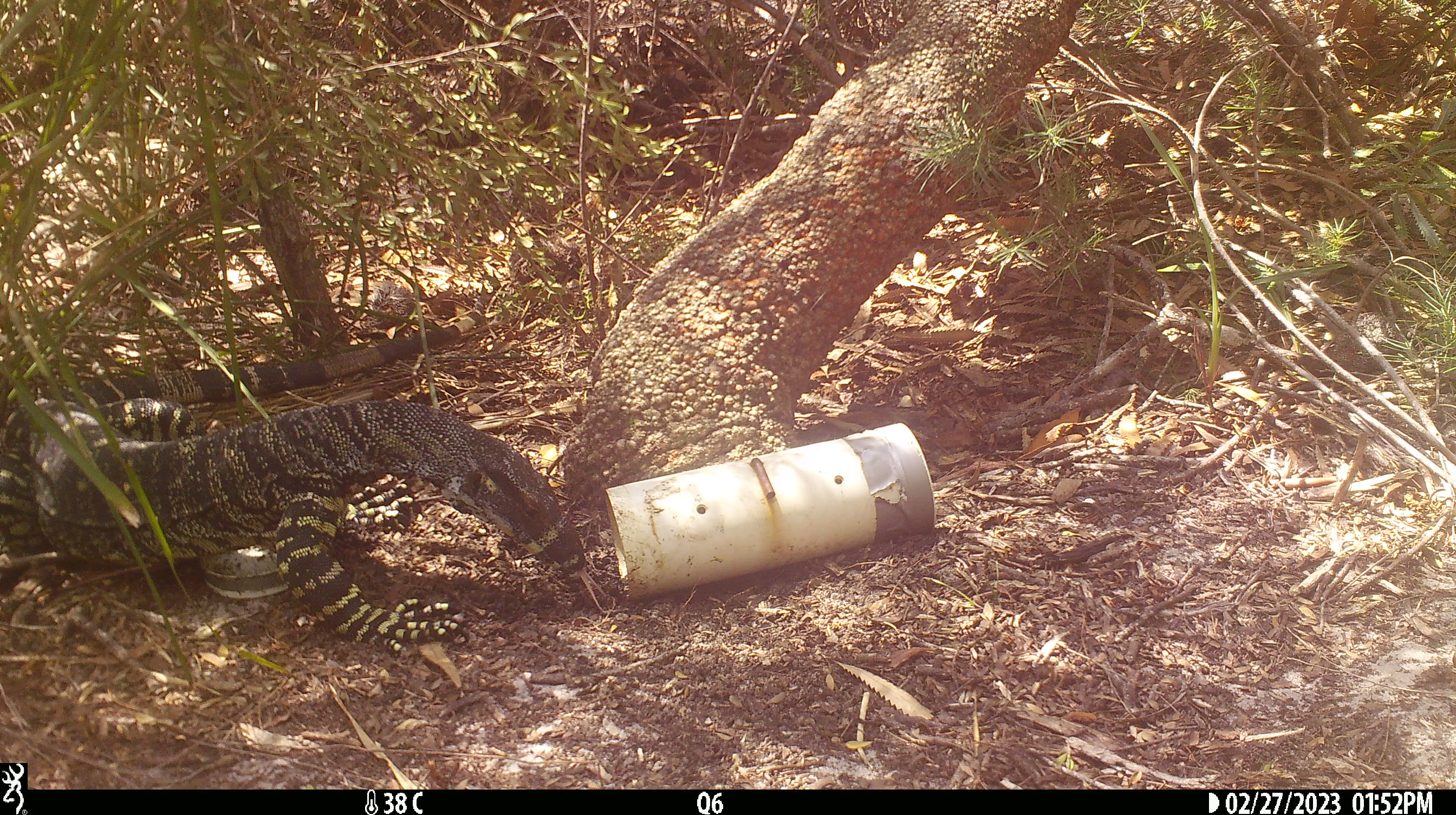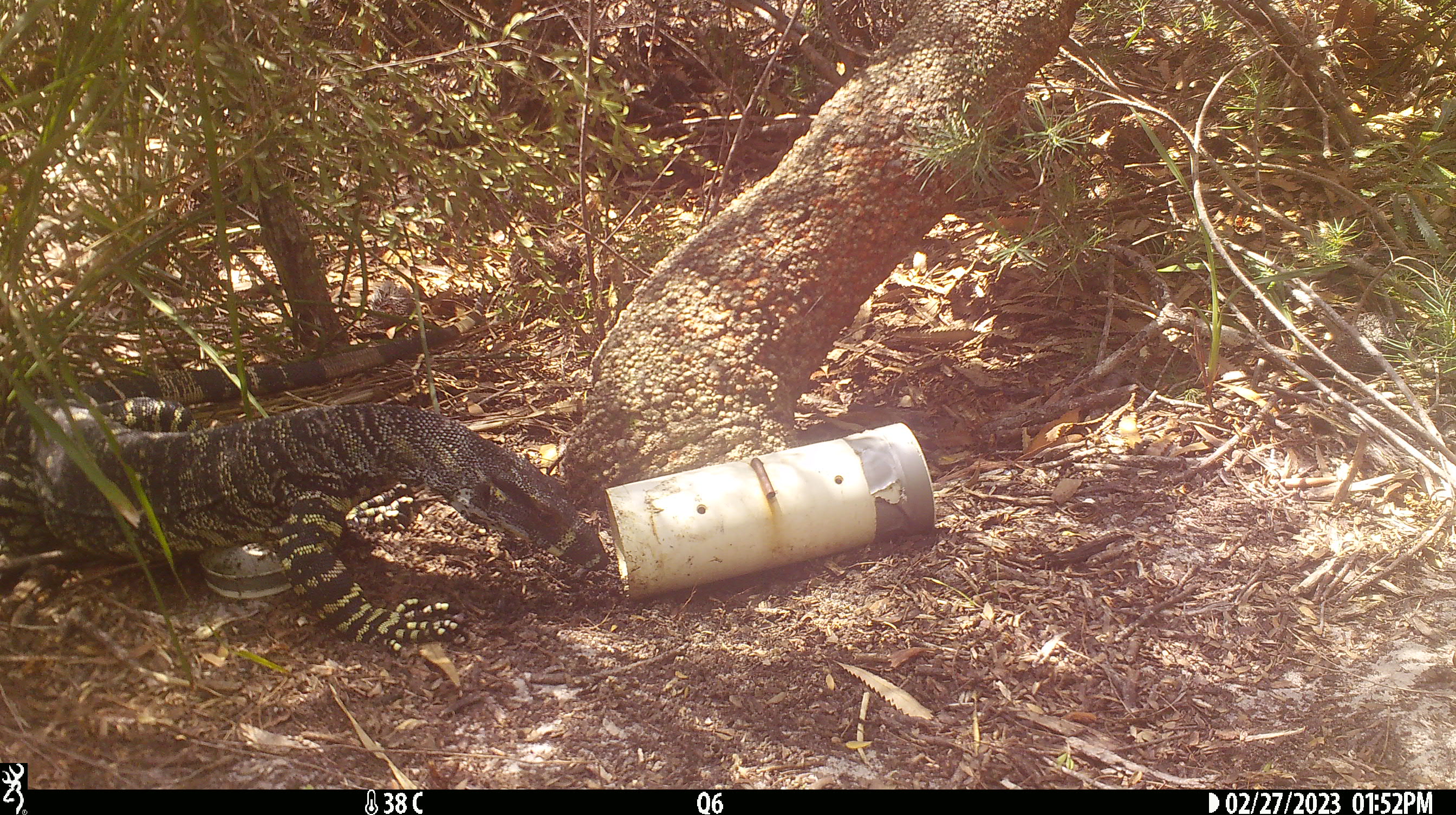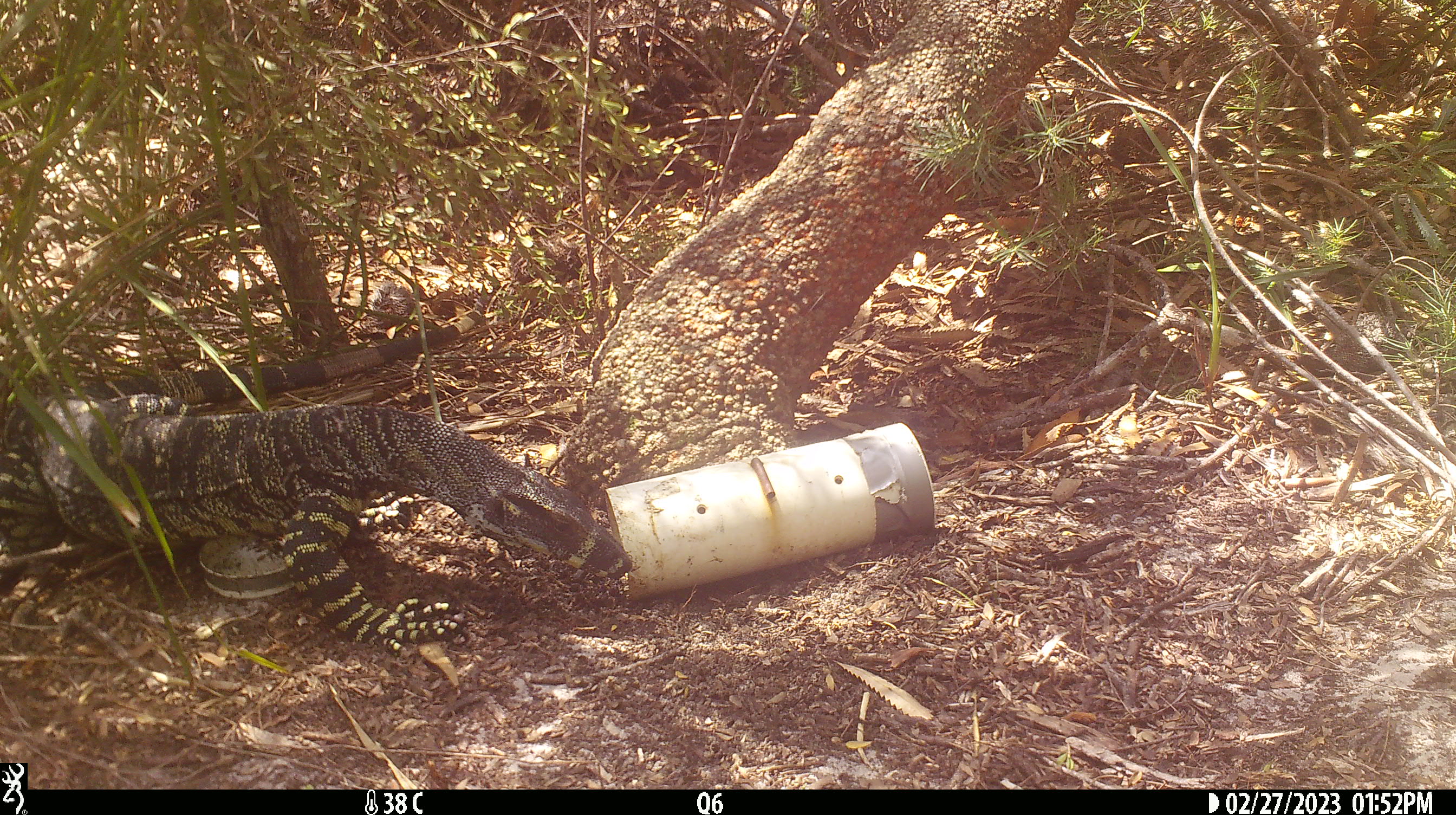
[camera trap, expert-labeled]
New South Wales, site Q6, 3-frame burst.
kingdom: Animalia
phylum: Chordata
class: Reptilia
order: Squamata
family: Varanidae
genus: Varanus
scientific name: Varanus varius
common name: lace monitor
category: goanna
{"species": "goanna (lace monitor) (Varanus varius)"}